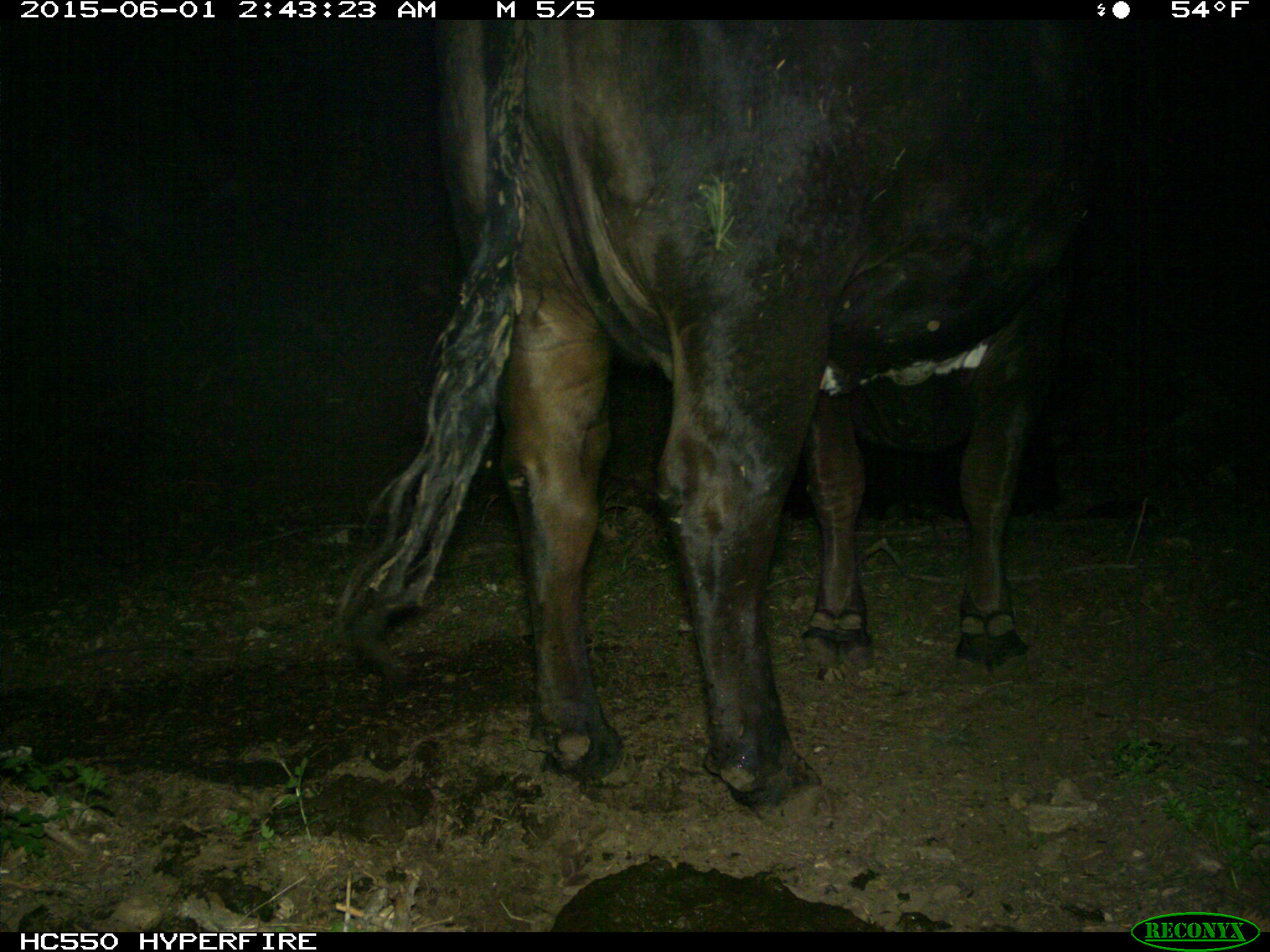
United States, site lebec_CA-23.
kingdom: Animalia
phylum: Chordata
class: Mammalia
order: Artiodactyla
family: Bovidae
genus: Bos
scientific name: Bos taurus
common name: domestic cow